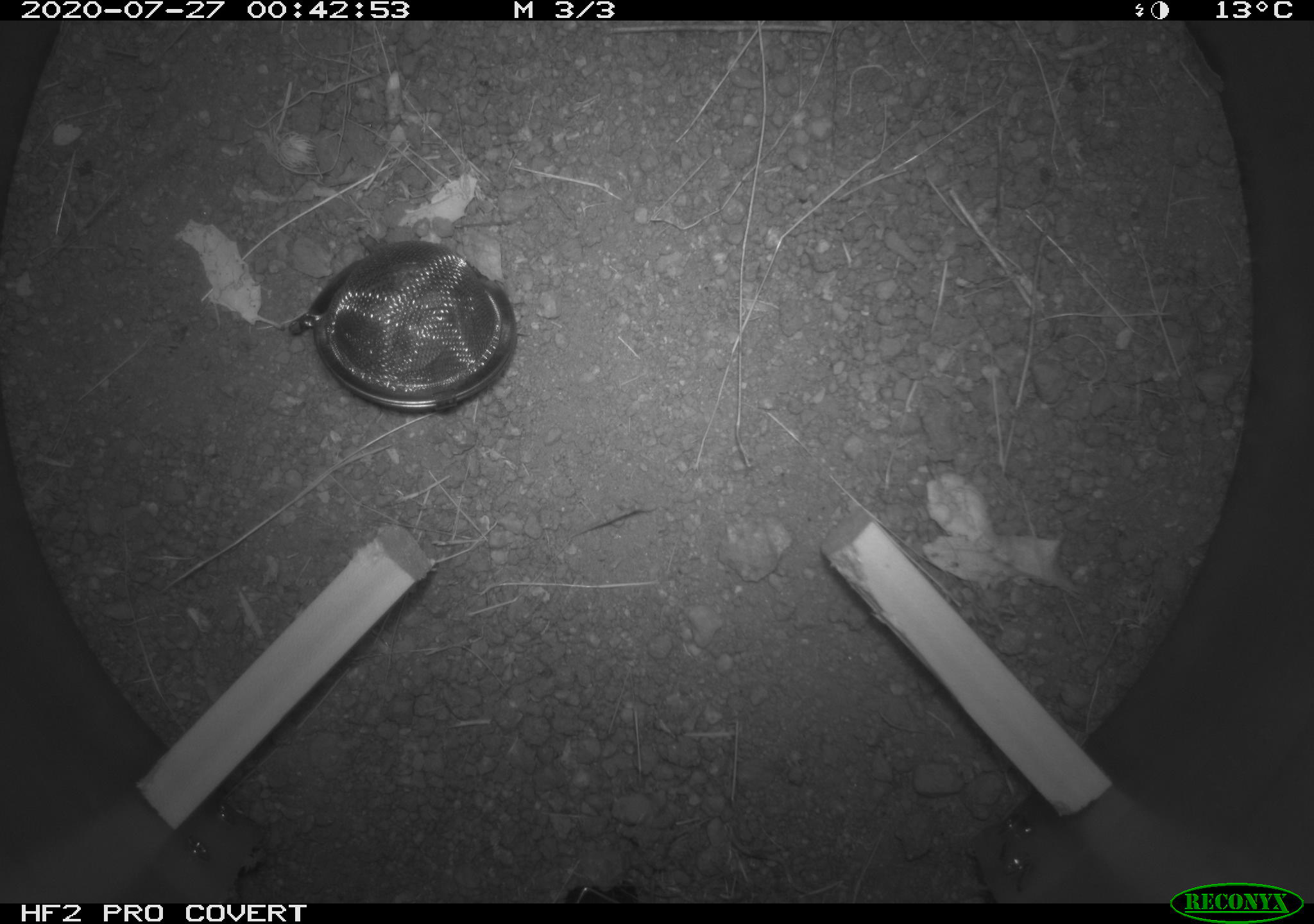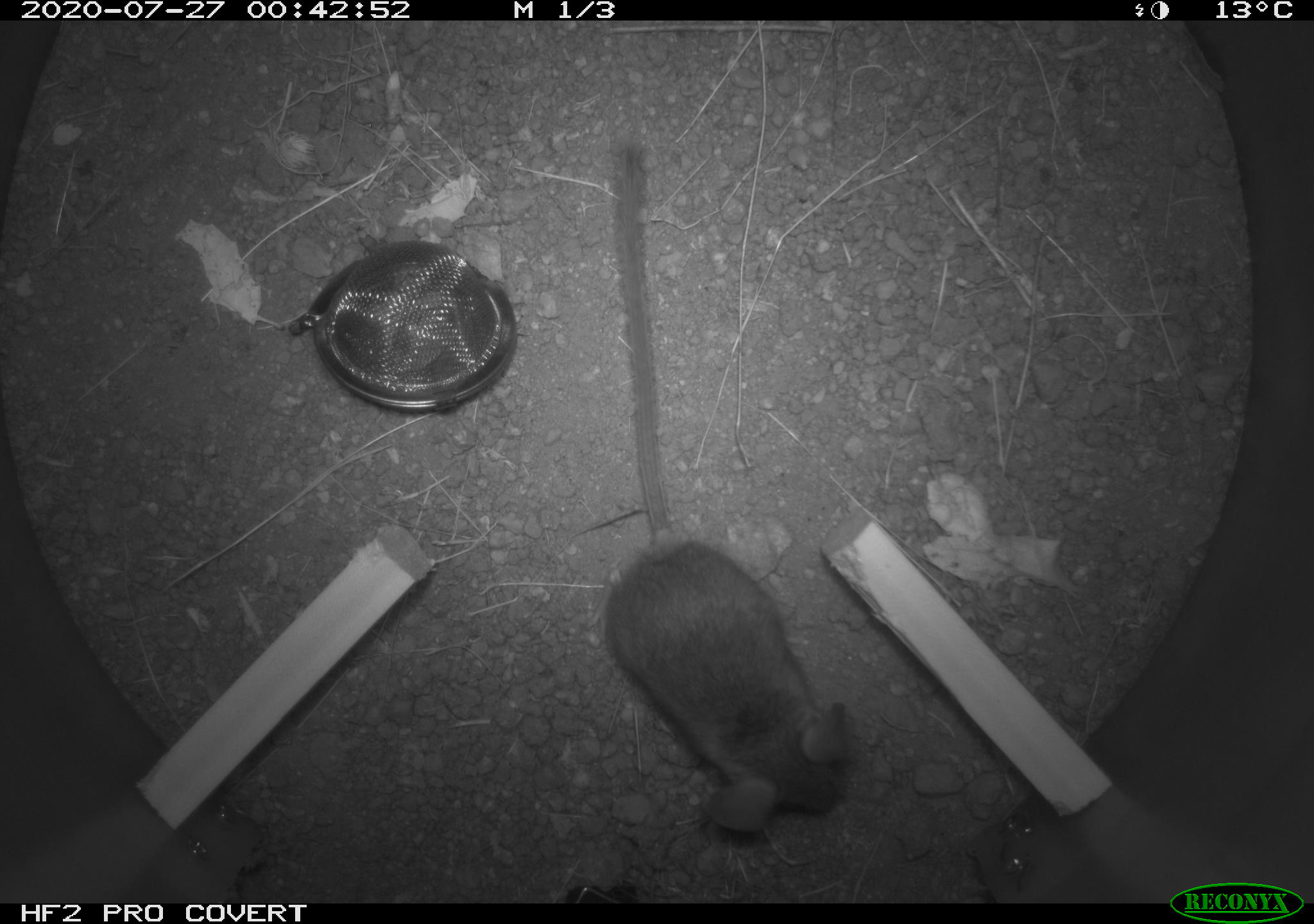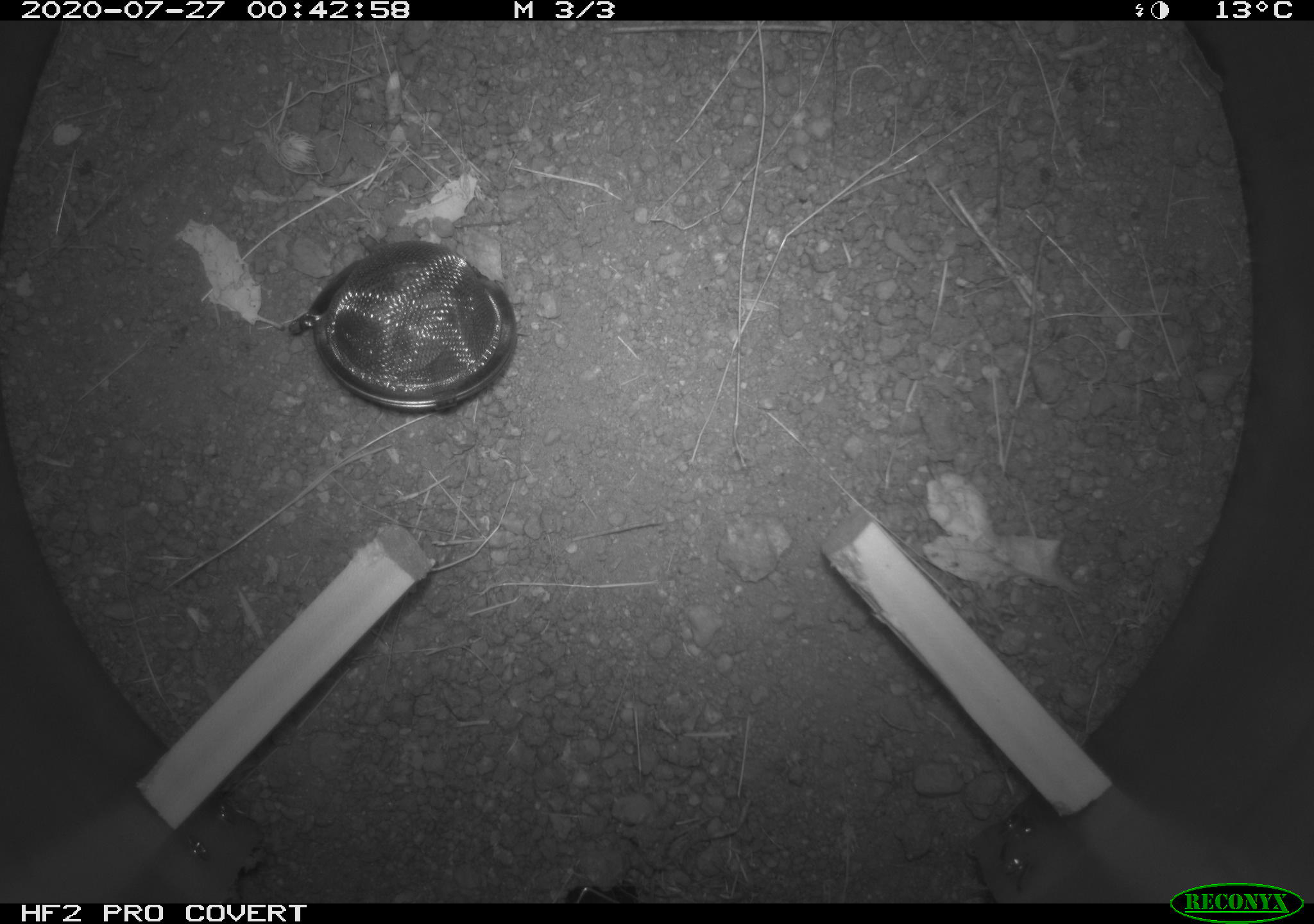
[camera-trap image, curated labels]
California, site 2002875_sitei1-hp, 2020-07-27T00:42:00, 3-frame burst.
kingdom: Animalia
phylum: Chordata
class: Mammalia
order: Rodentia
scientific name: Rodentia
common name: rodent